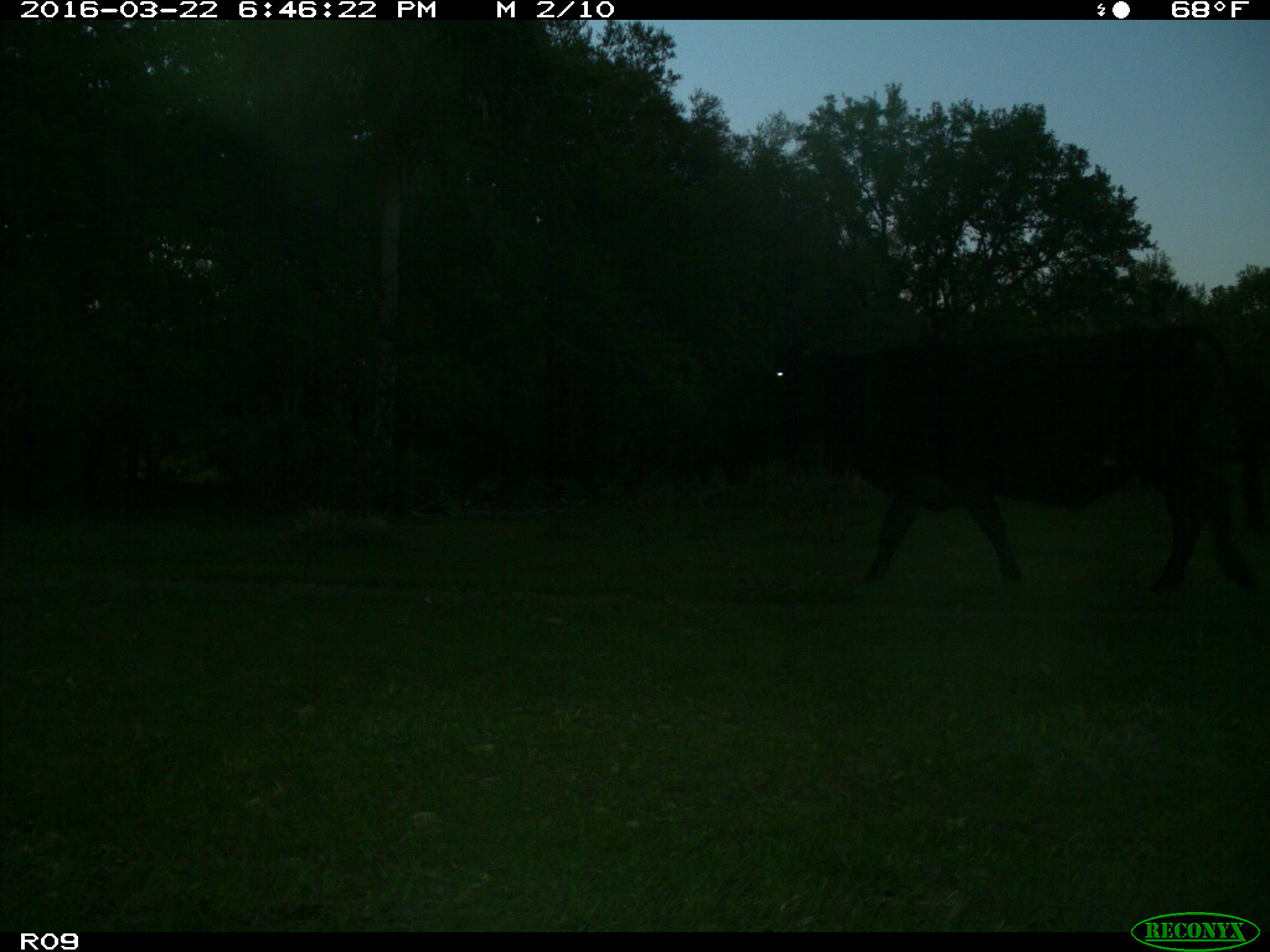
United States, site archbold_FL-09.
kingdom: Animalia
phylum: Chordata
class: Mammalia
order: Artiodactyla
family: Bovidae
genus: Bos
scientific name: Bos taurus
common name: domestic cow